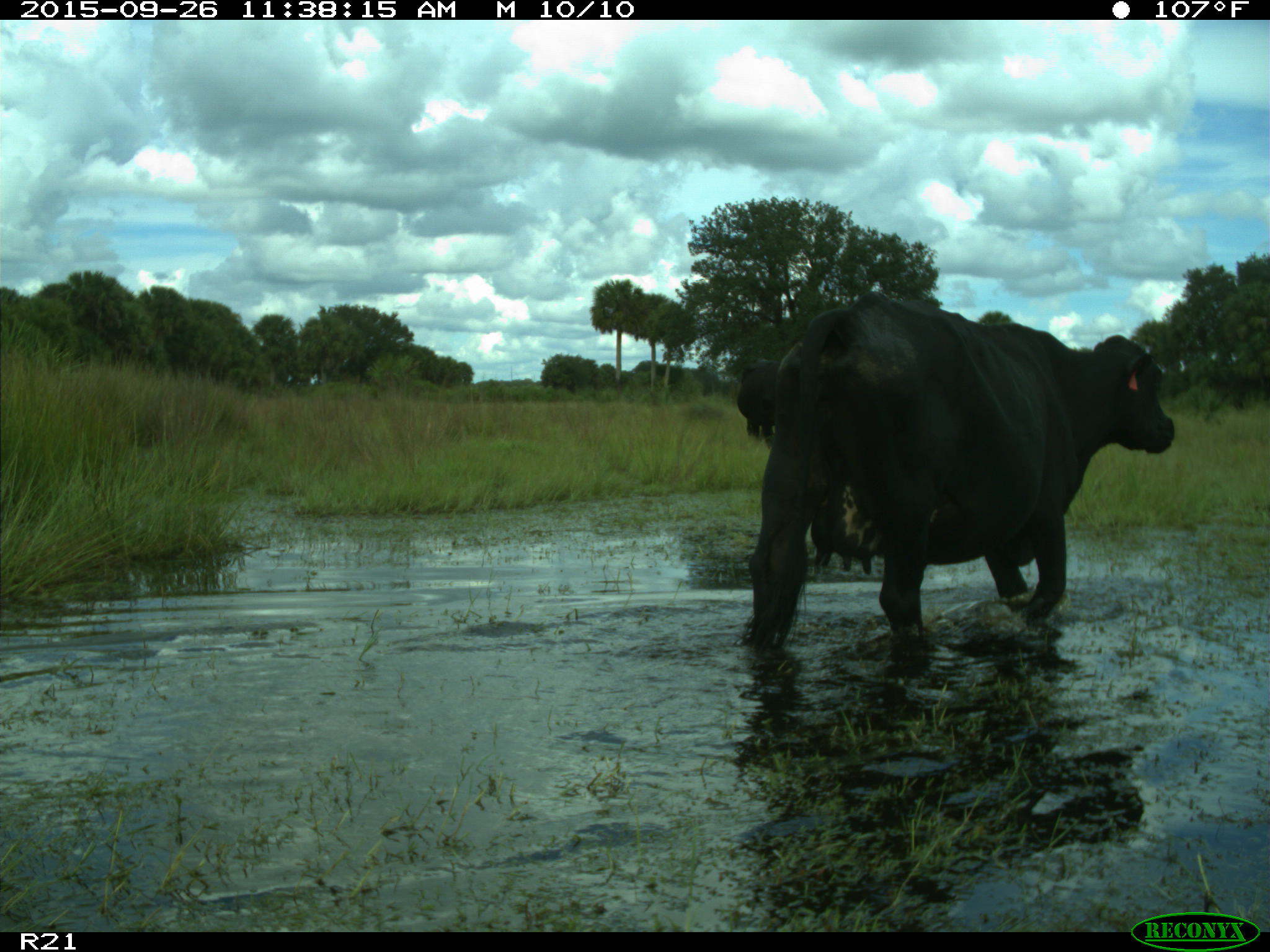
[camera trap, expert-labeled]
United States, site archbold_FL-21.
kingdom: Animalia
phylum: Chordata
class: Mammalia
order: Artiodactyla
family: Bovidae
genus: Bos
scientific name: Bos taurus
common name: domestic cow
Bos taurus (domestic cow).